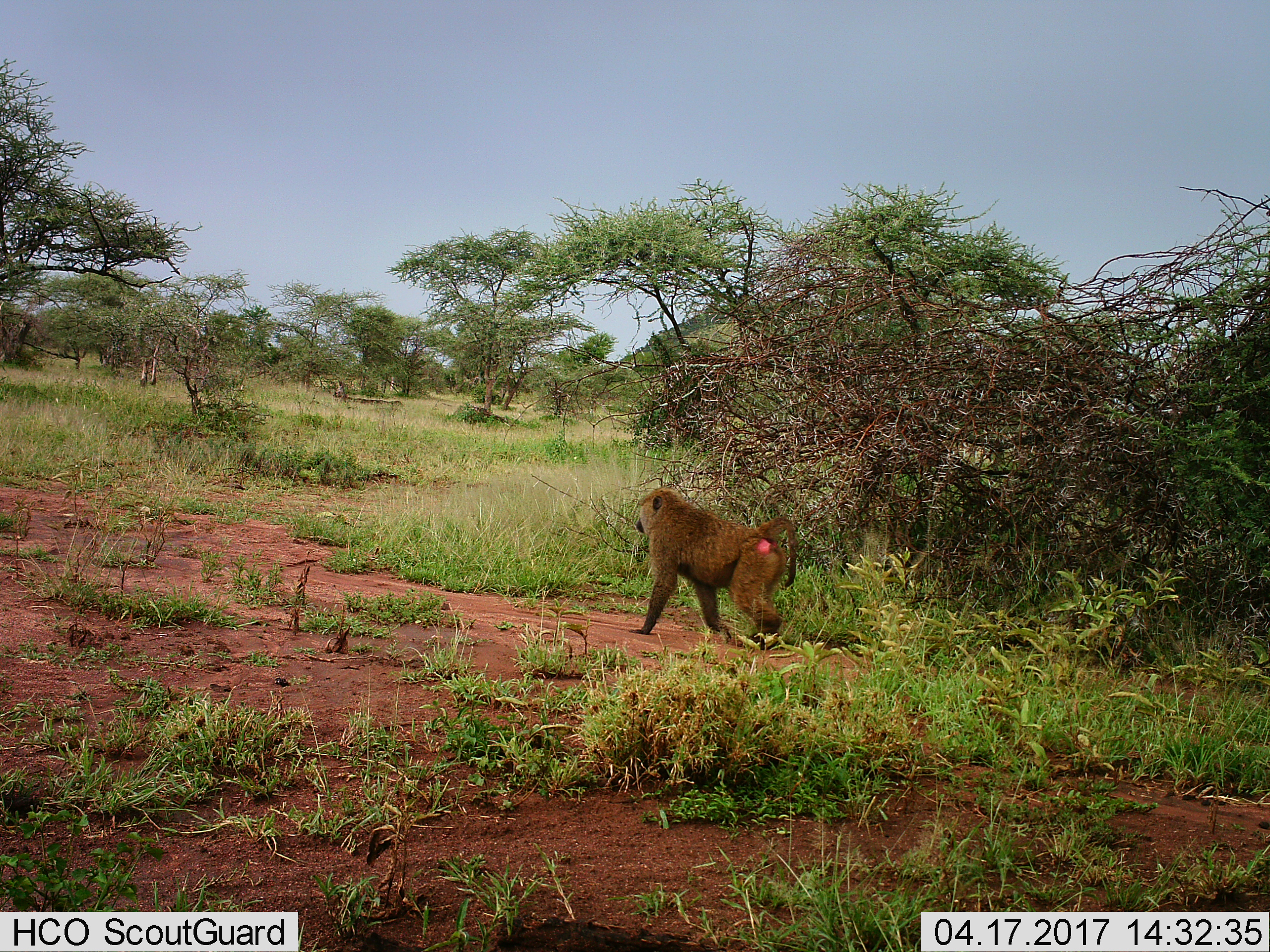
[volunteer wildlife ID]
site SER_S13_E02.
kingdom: Animalia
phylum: Chordata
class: Mammalia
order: Primates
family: Cercopithecidae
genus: Papio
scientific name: Papio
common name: baboon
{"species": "baboon (Papio)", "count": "1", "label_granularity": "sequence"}